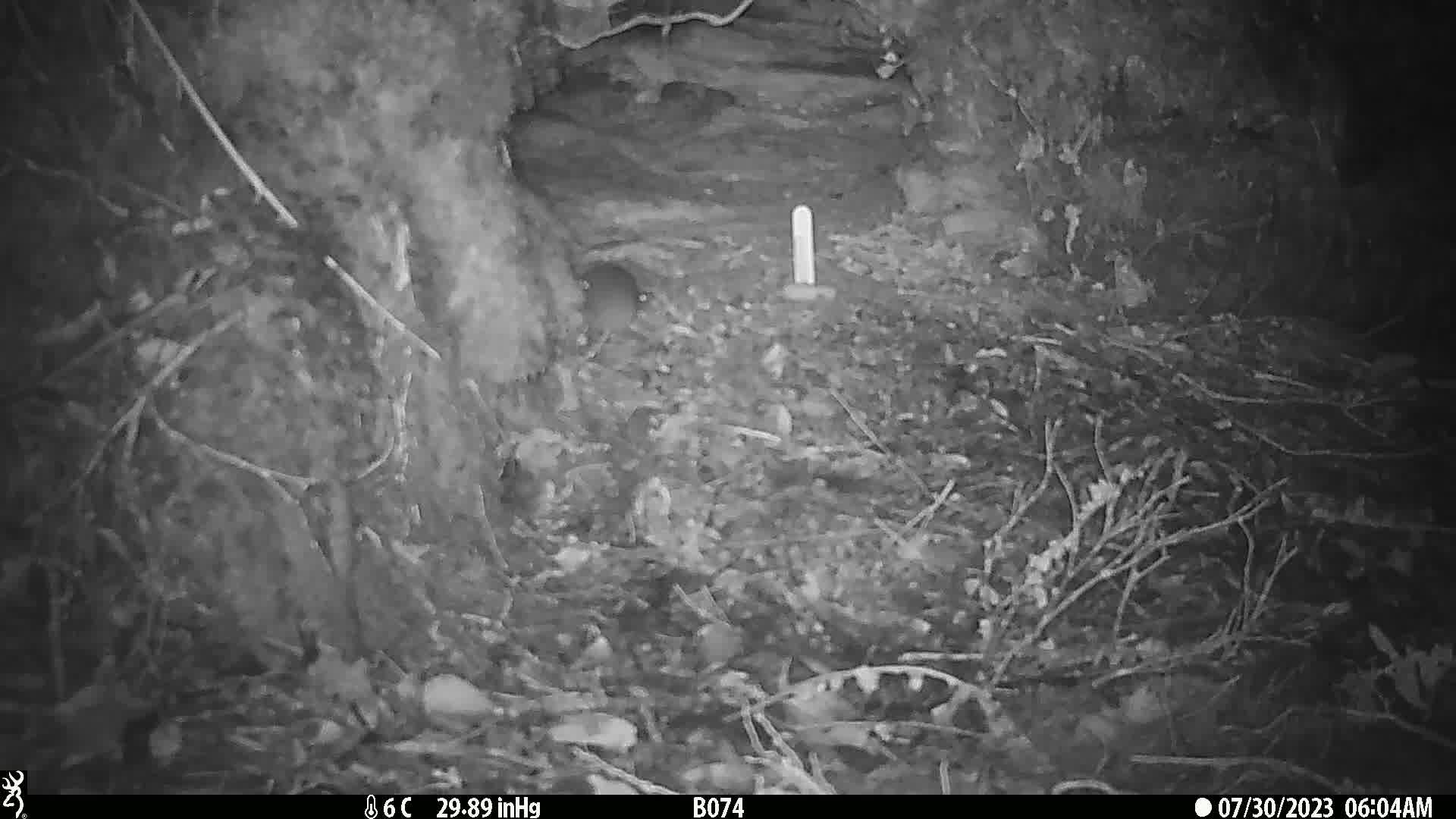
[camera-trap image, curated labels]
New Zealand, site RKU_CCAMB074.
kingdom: Animalia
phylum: Chordata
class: Mammalia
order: Rodentia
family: Muridae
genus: Rattus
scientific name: Rattus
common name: rat